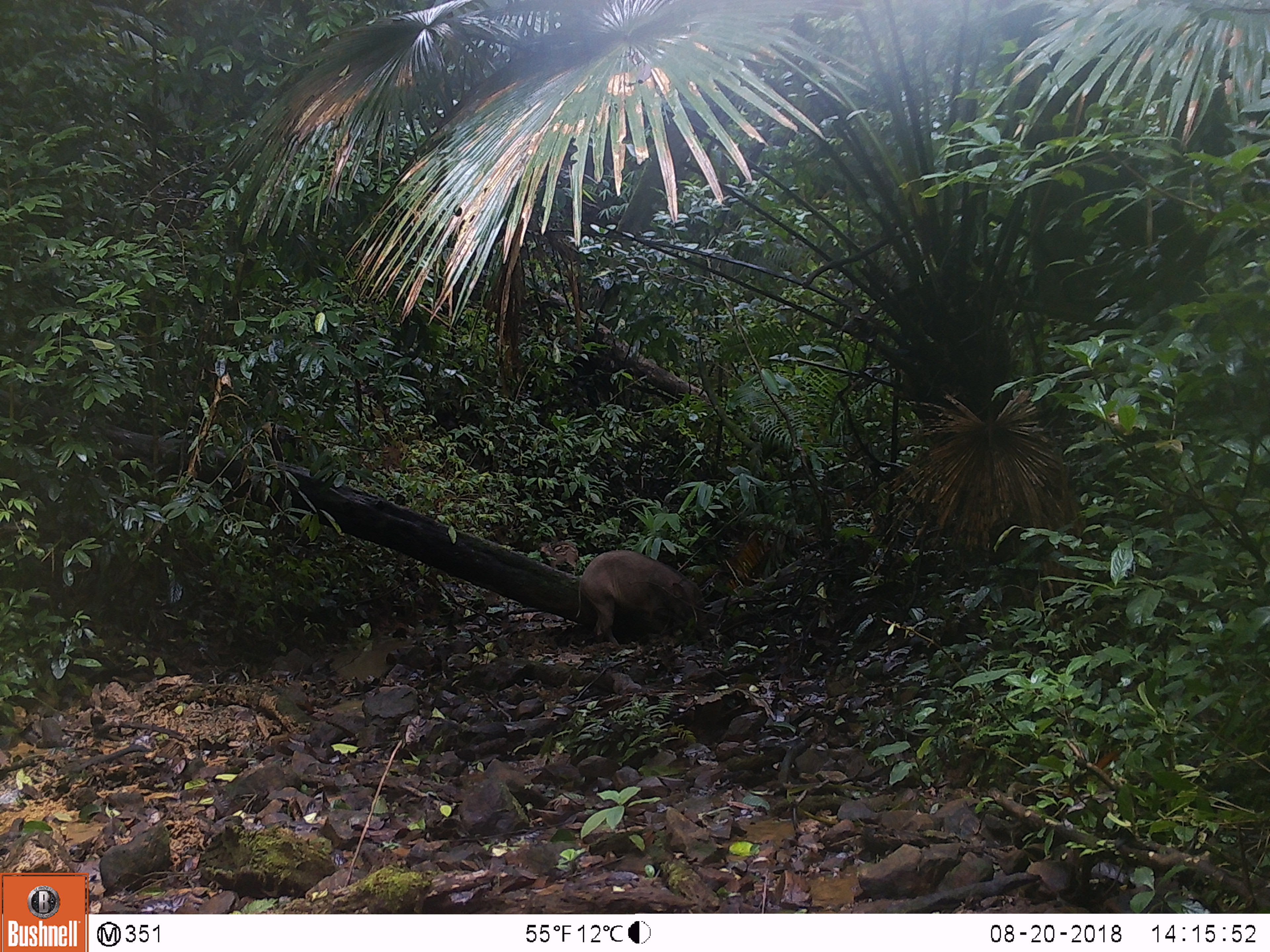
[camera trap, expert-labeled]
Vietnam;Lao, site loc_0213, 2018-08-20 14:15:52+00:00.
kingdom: Animalia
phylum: Chordata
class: Mammalia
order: Artiodactyla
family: Suidae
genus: Sus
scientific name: Sus scrofa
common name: eurasian wild pig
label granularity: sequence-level